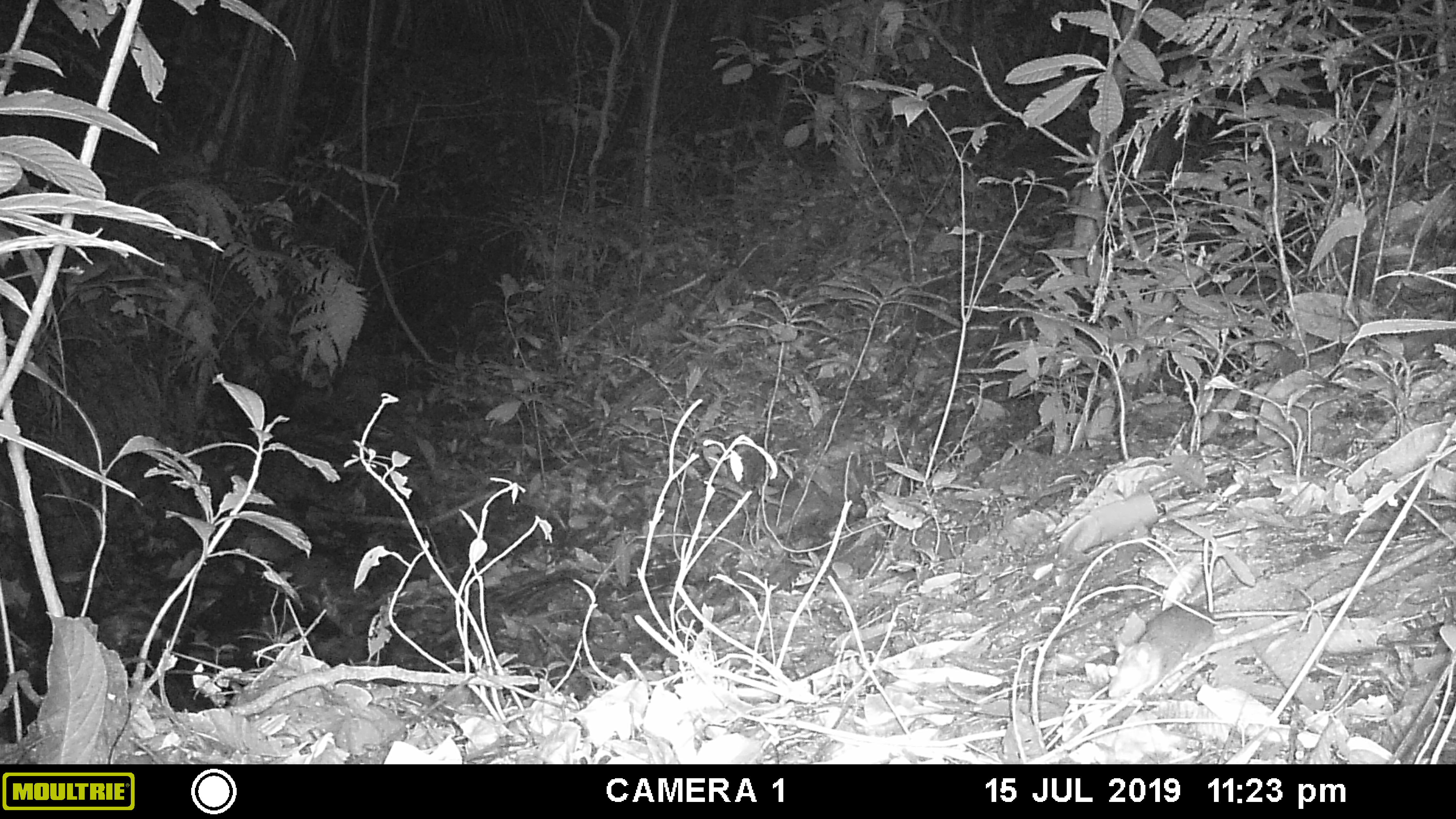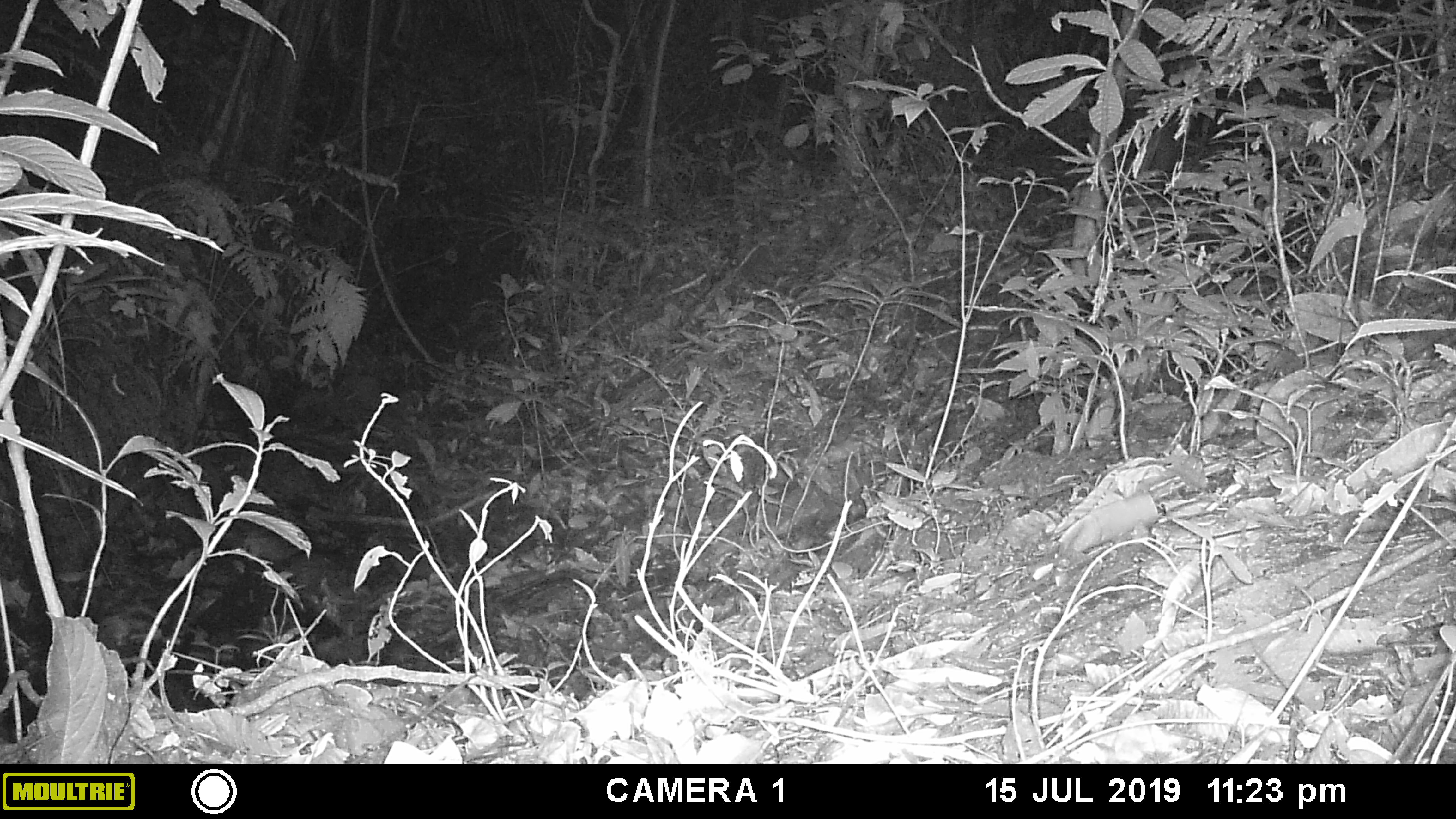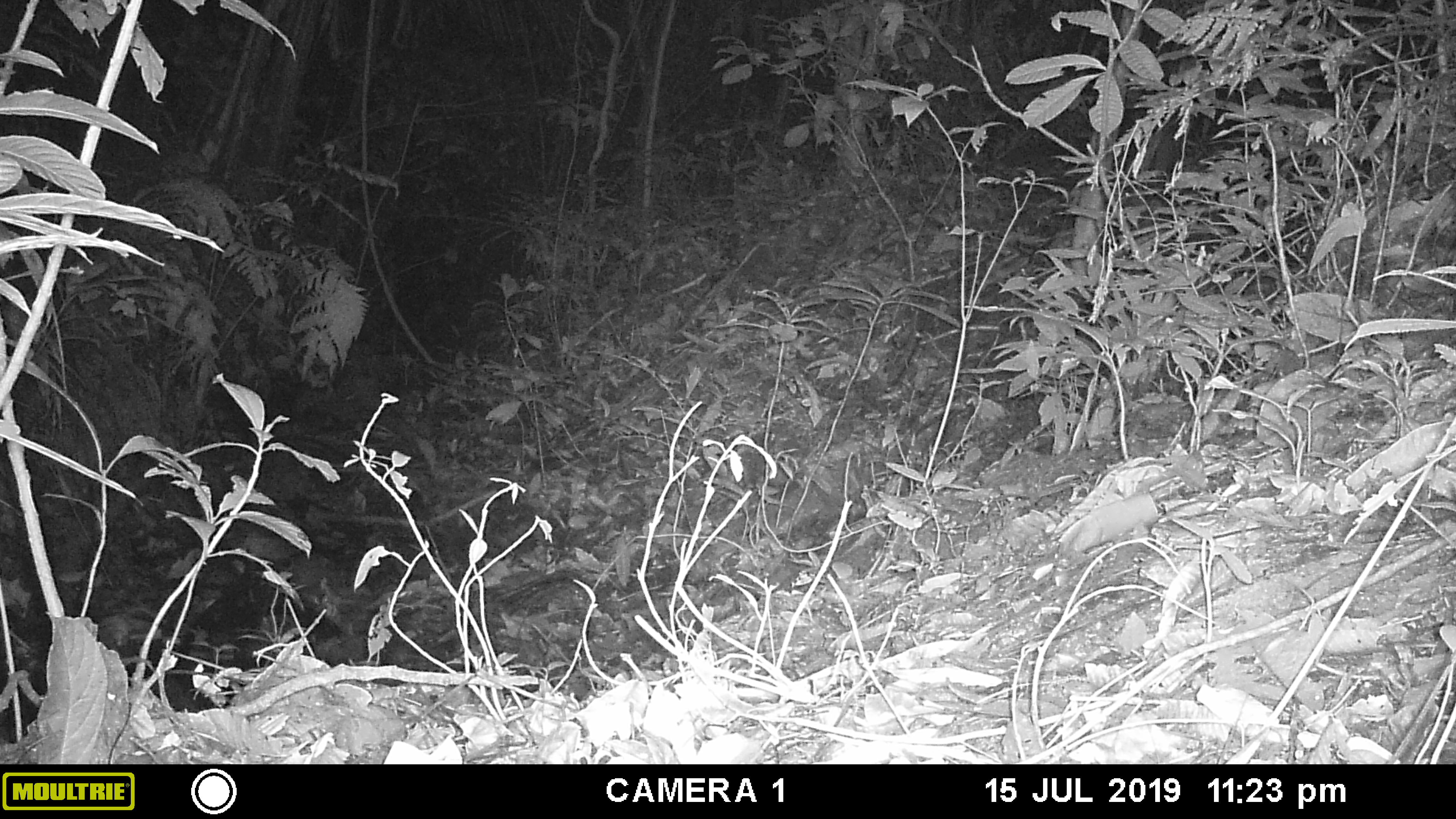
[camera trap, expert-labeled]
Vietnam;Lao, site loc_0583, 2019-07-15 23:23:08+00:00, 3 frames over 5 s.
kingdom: Animalia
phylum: Chordata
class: Mammalia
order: Rodentia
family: Muridae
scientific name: Muridae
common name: old-world mice and rats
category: unidentified murid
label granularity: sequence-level